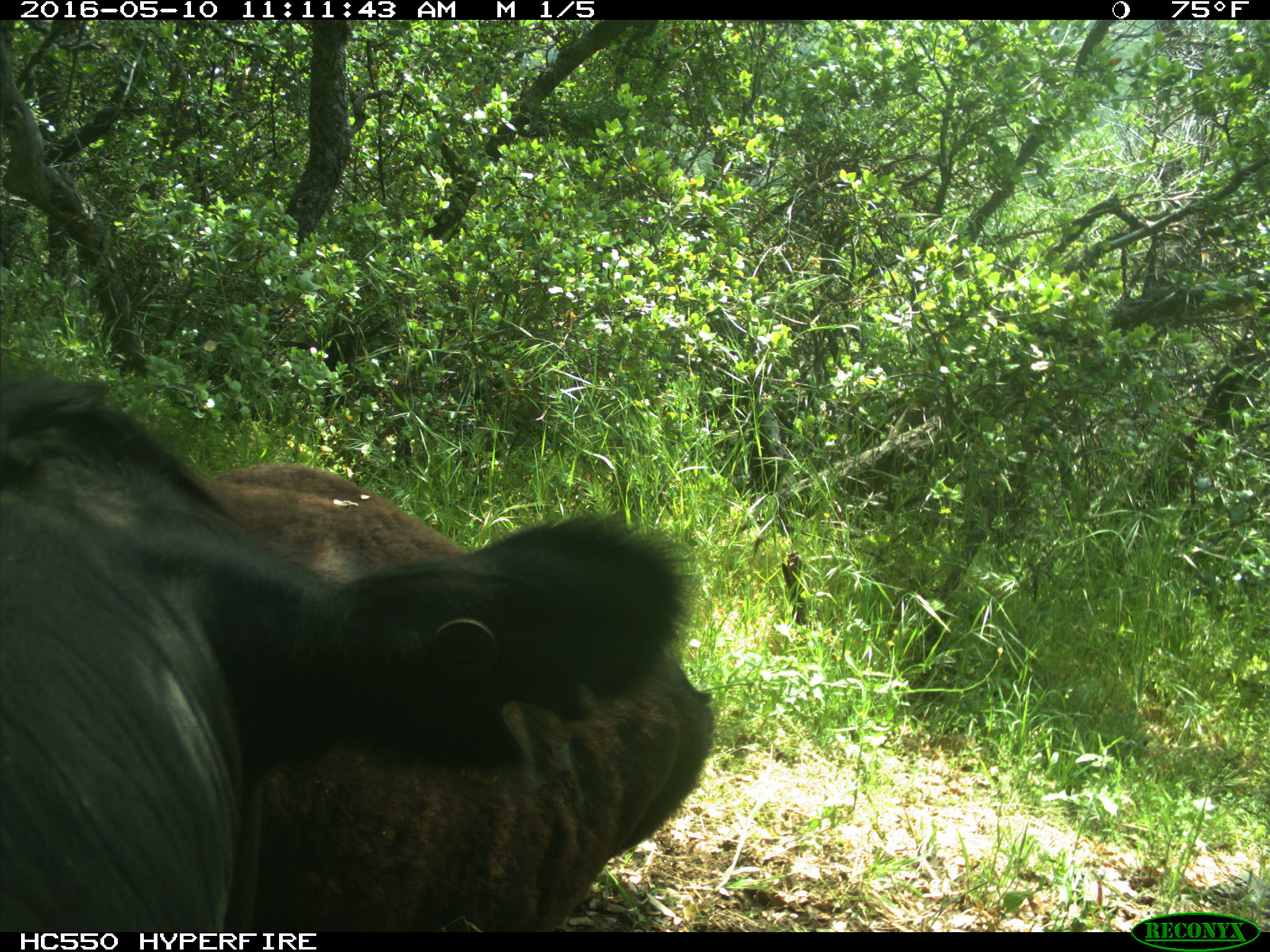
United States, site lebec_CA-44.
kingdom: Animalia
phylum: Chordata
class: Mammalia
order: Artiodactyla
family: Bovidae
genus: Bos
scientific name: Bos taurus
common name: domestic cow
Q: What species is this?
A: Bos taurus (domestic cow).